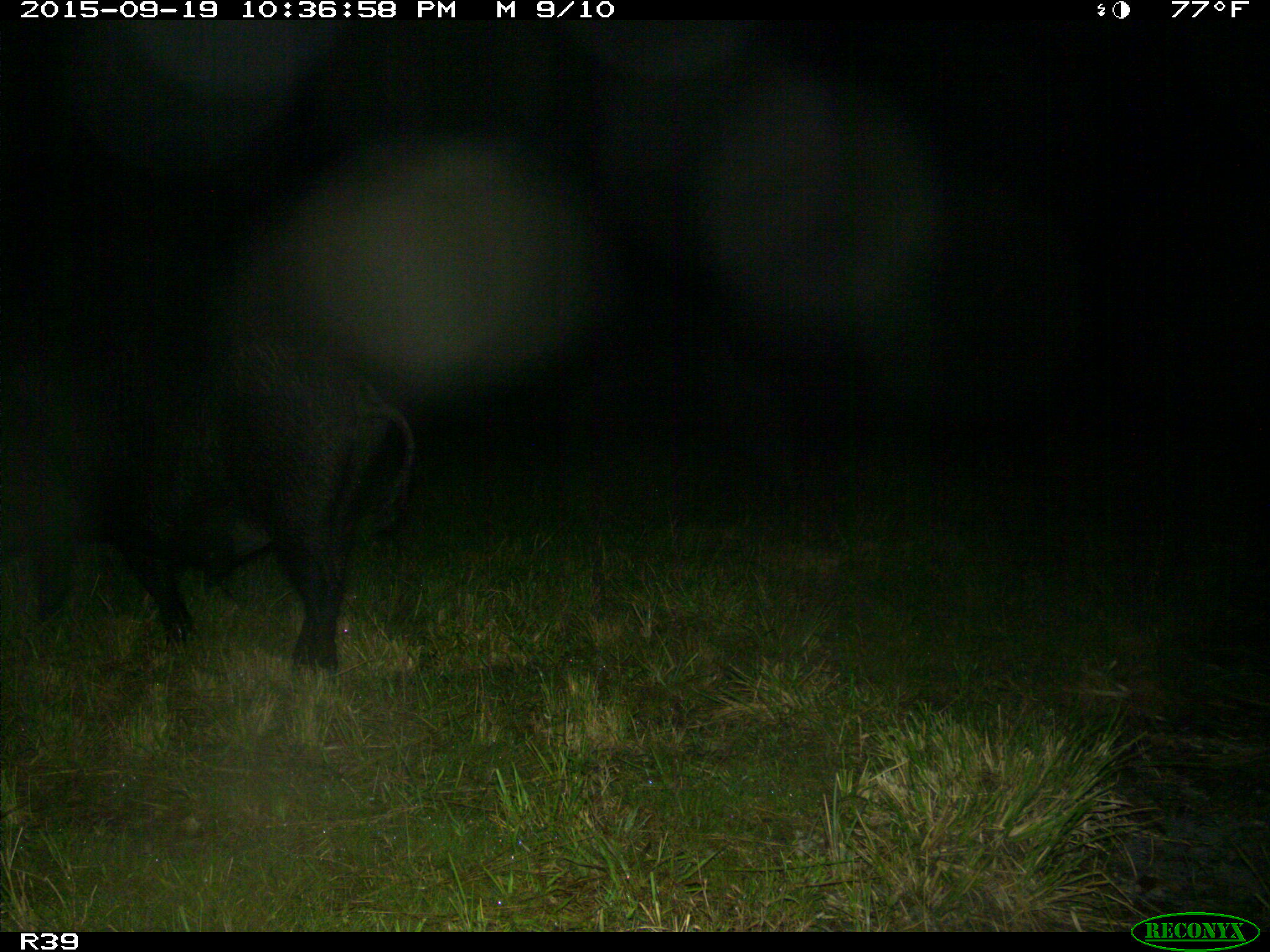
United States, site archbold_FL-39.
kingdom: Animalia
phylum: Chordata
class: Mammalia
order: Artiodactyla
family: Suidae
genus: Sus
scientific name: Sus scrofa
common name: wild boar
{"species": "Sus scrofa (wild boar)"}